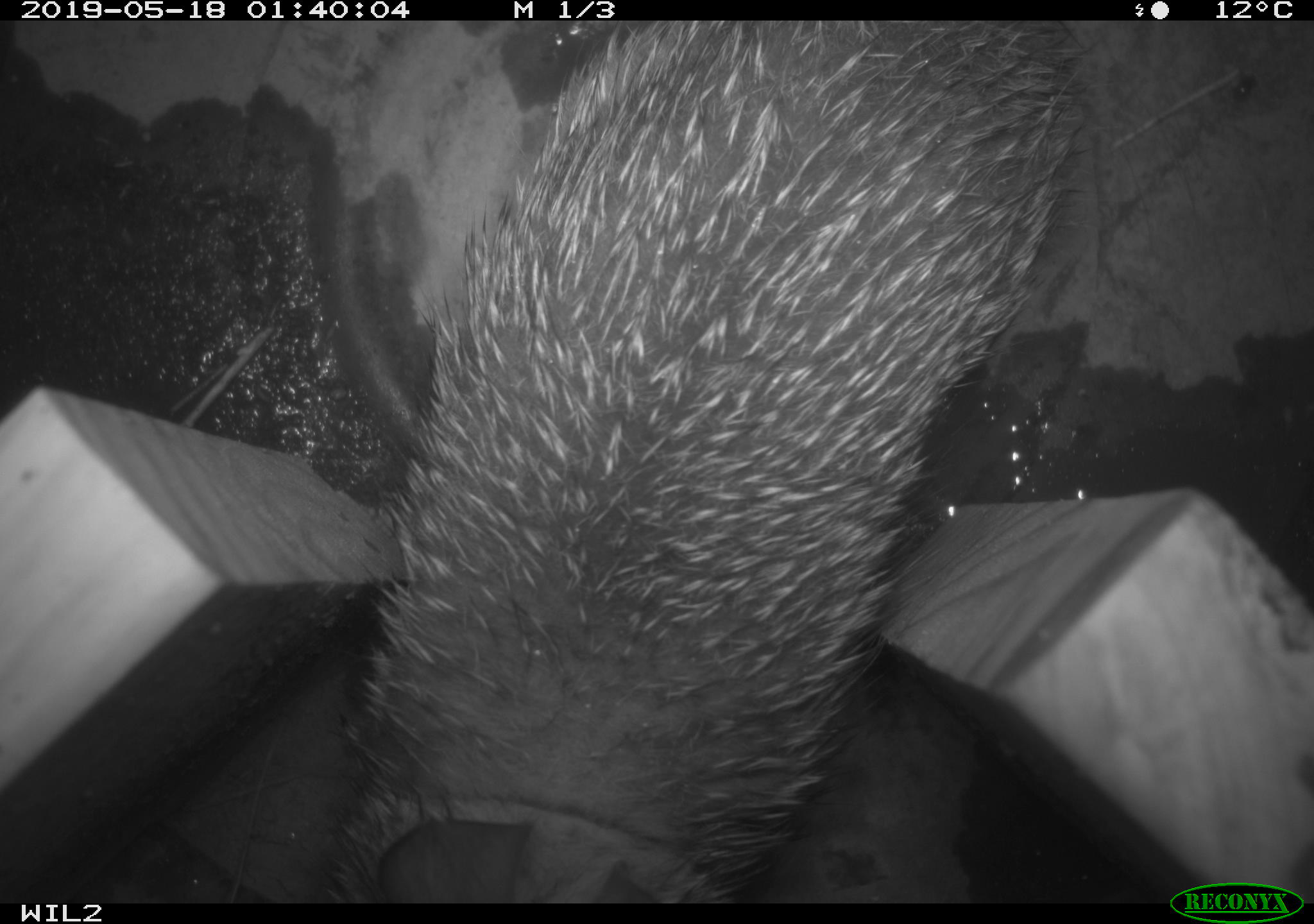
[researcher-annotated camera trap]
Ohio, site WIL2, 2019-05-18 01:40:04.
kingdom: Animalia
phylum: Chordata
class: Mammalia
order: Lagomorpha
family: Leporidae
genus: Sylvilagus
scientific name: Sylvilagus floridanus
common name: eastern cottontail